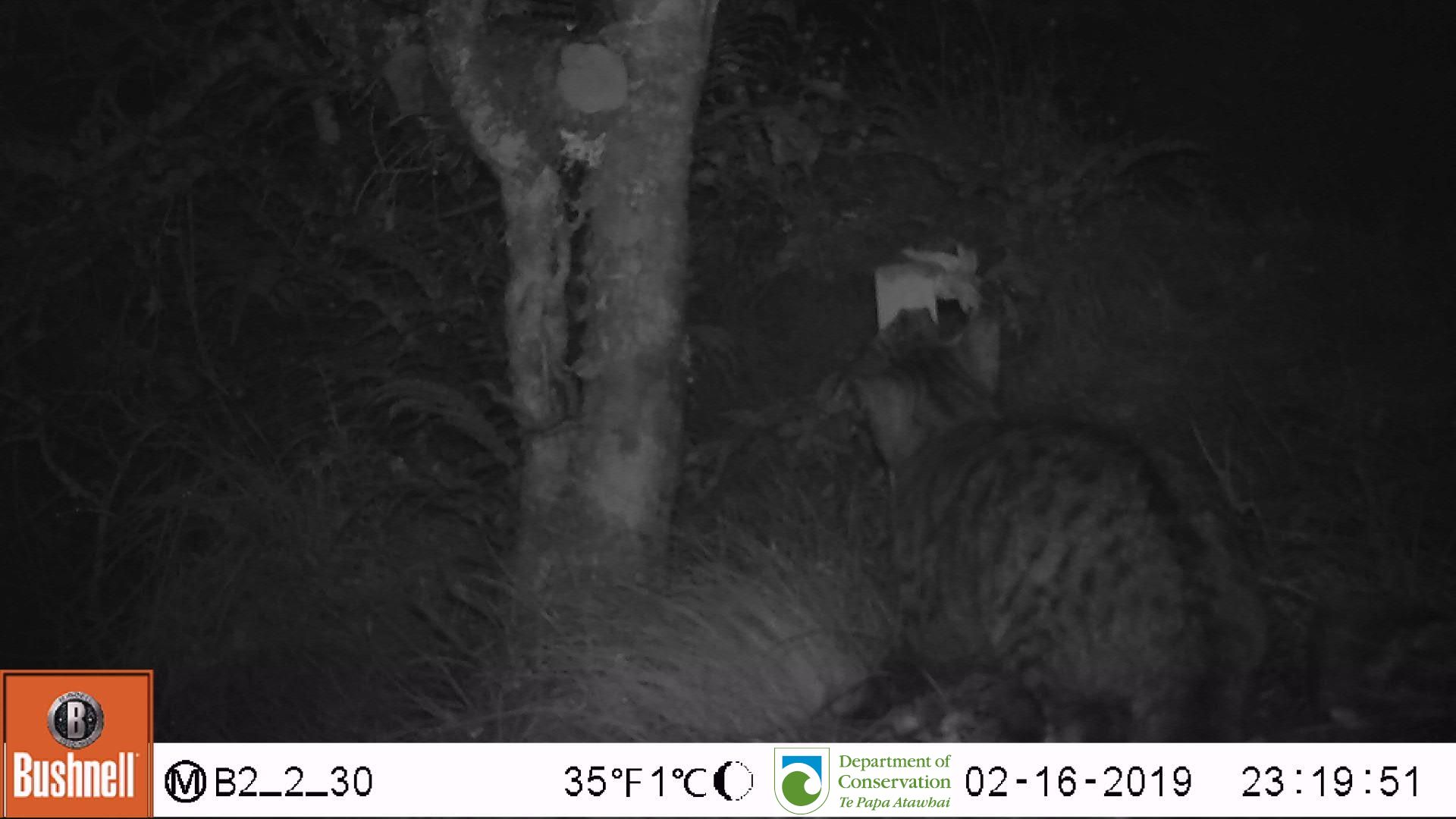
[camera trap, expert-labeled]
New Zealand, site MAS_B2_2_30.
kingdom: Animalia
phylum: Chordata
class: Mammalia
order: Carnivora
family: Felidae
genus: Felis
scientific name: Felis catus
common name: domestic cat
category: cat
Cat (domestic cat) (Felis catus).